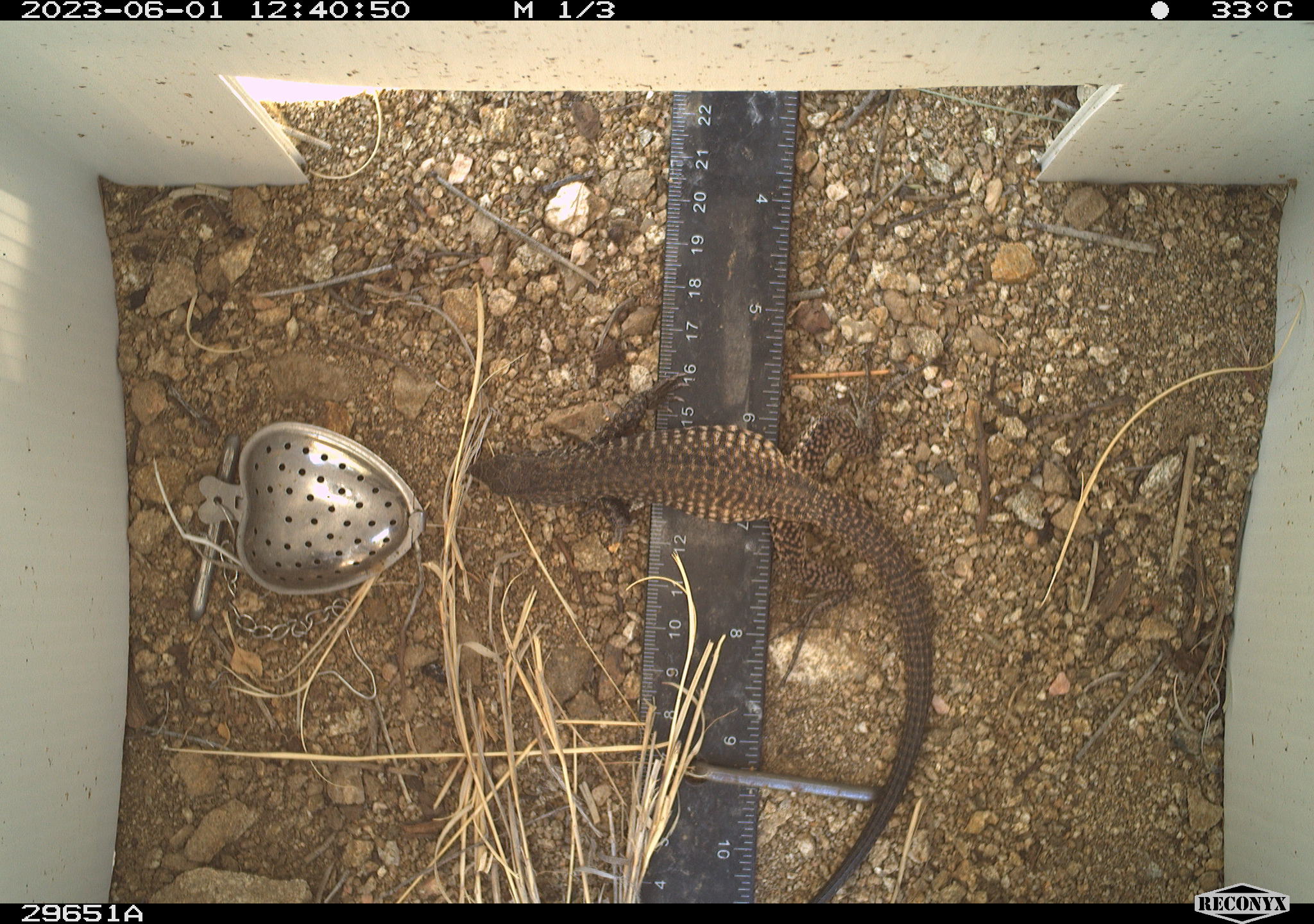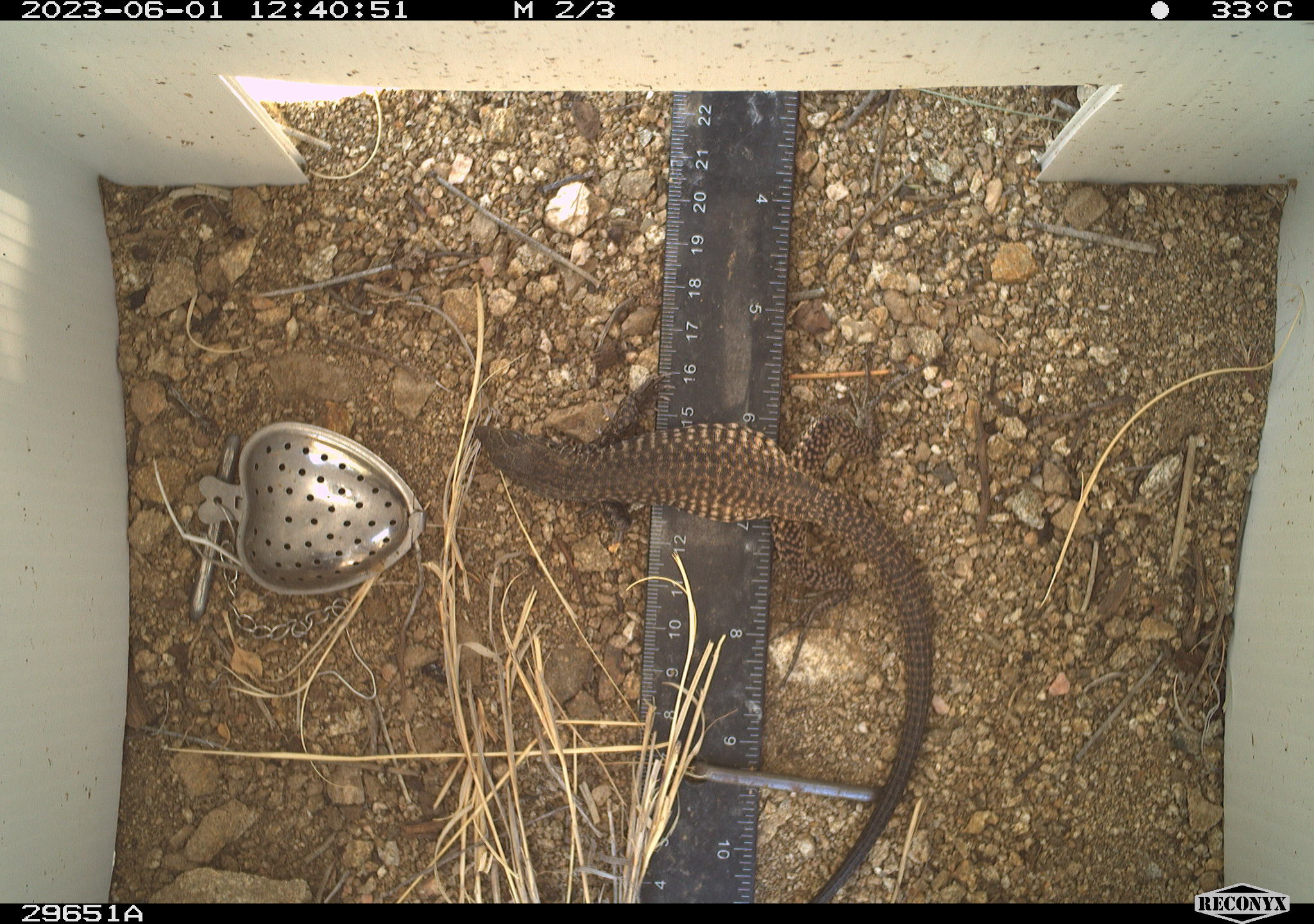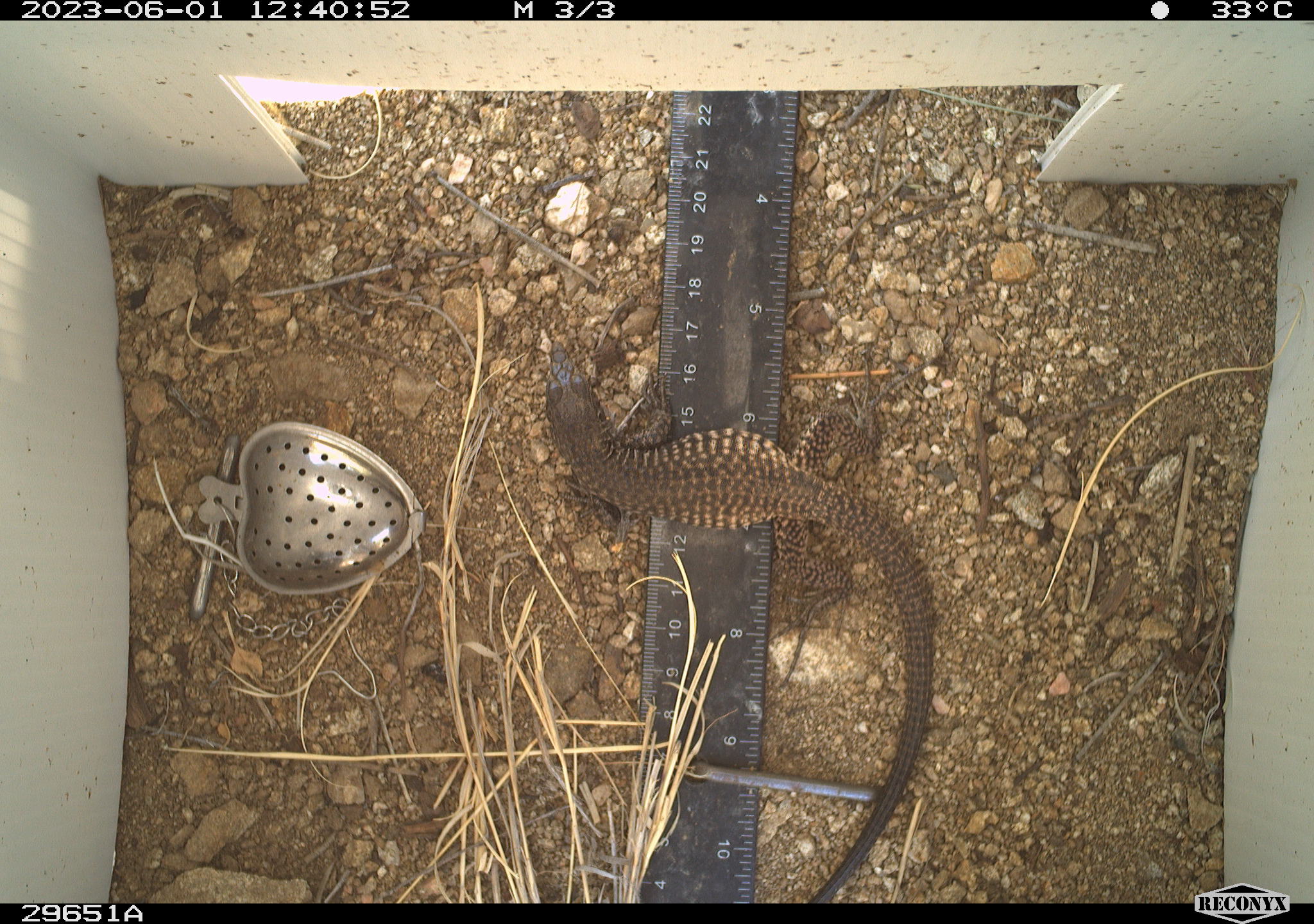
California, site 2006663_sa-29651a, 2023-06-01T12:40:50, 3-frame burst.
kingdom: Animalia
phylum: Chordata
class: Reptilia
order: Squamata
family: Teiidae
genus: Aspidoscelis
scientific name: Aspidoscelis tigris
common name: western whiptail